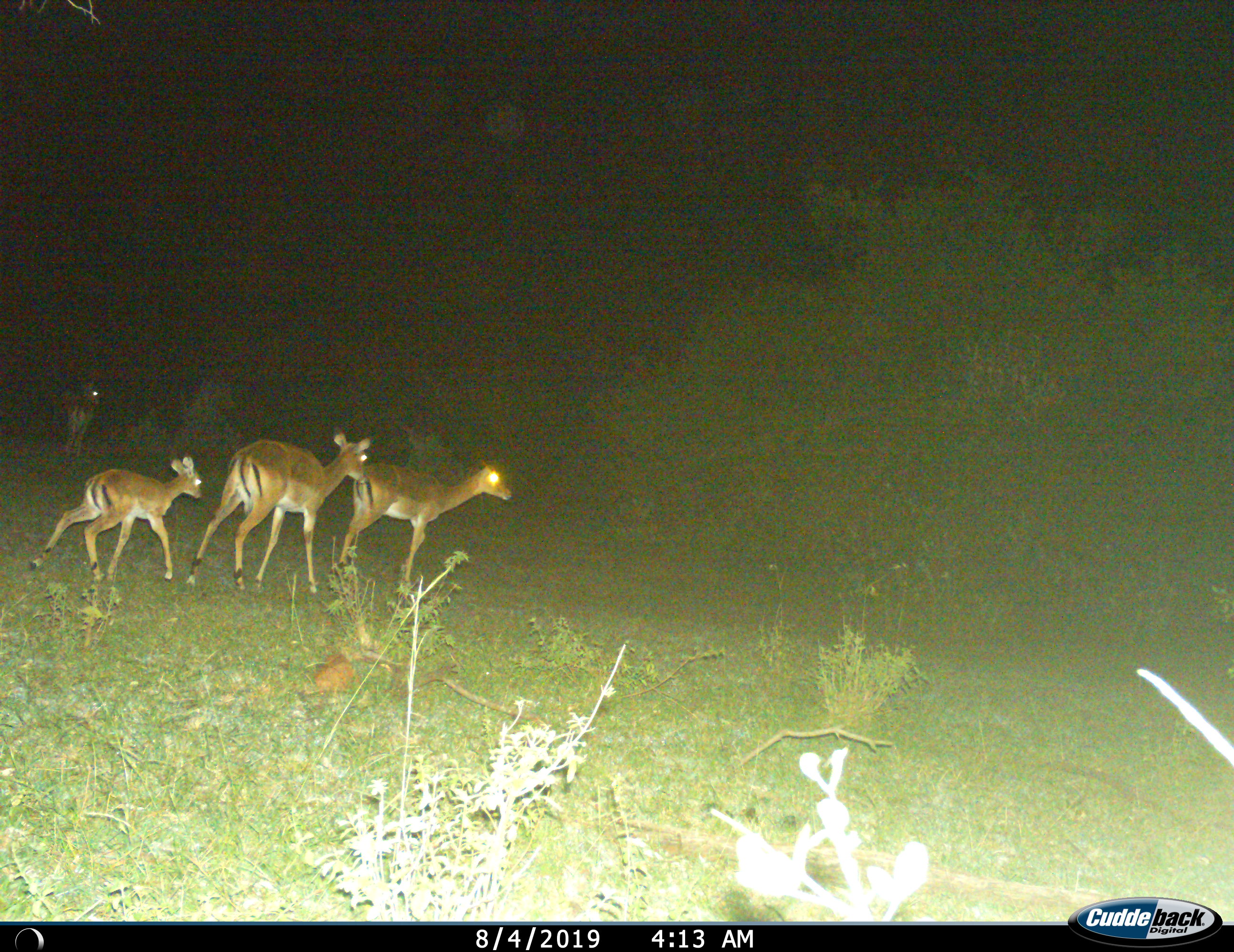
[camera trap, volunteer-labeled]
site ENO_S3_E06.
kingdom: Animalia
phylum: Chordata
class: Mammalia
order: Artiodactyla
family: Bovidae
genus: Aepyceros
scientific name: Aepyceros melampus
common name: impala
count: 4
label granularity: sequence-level